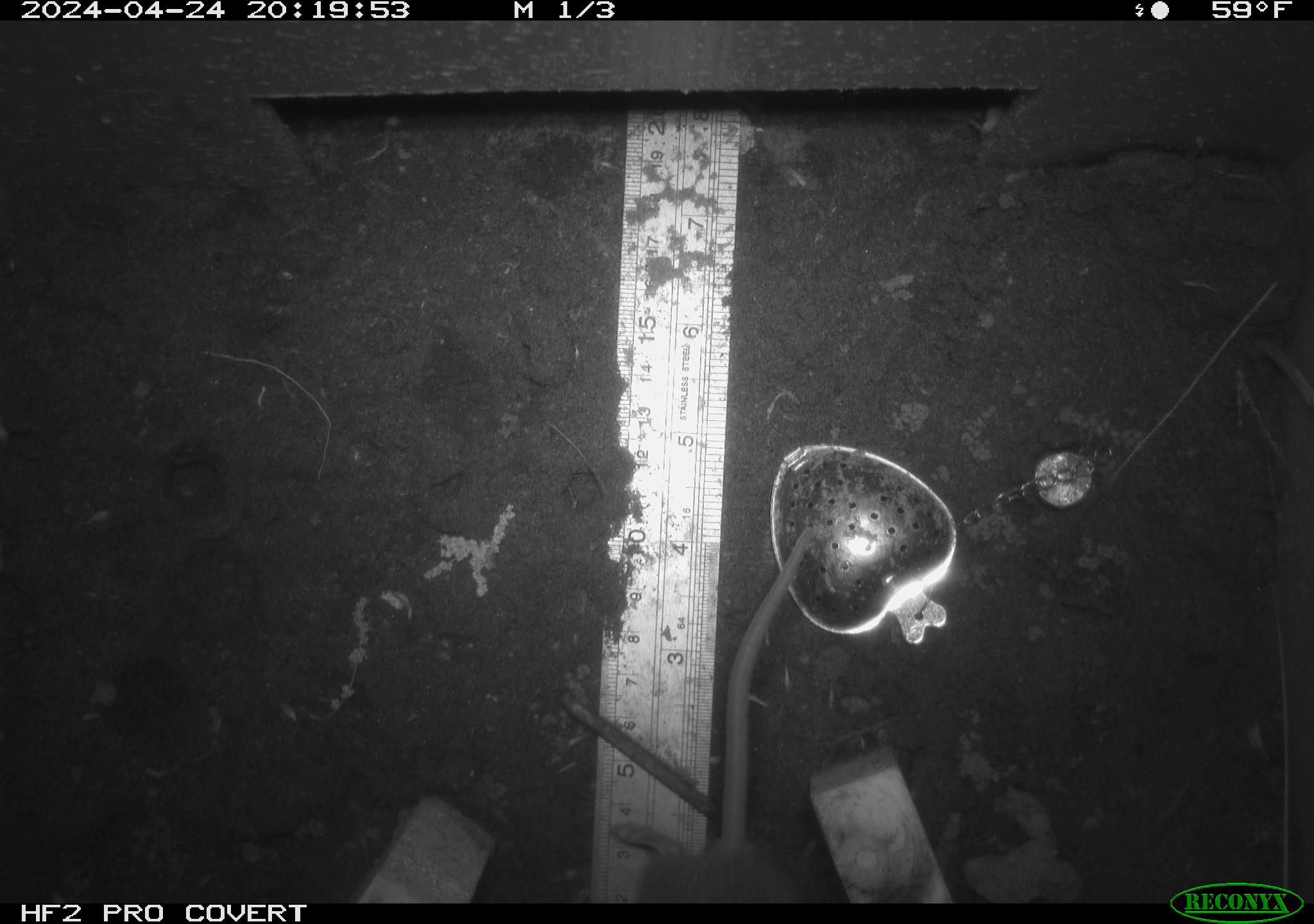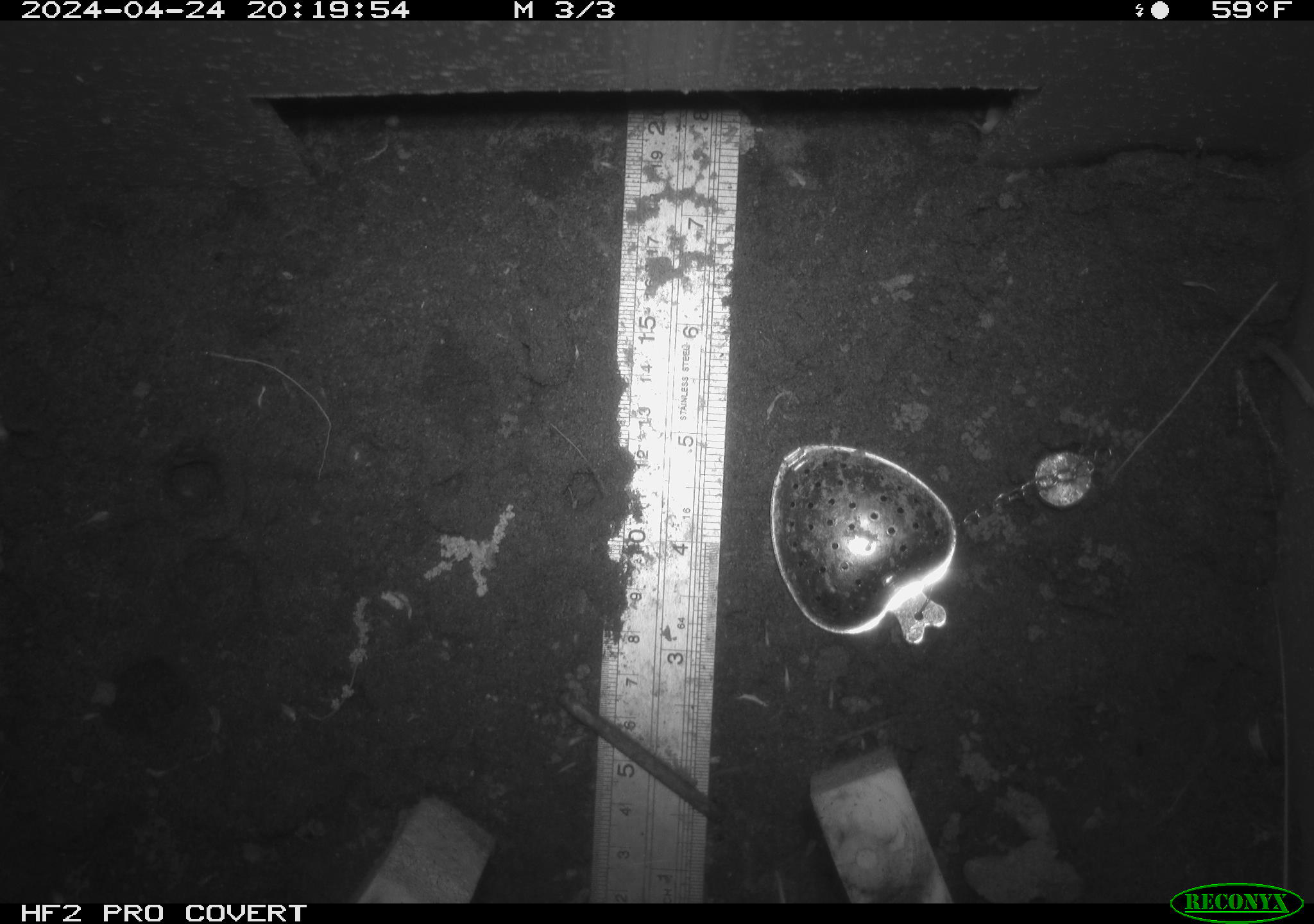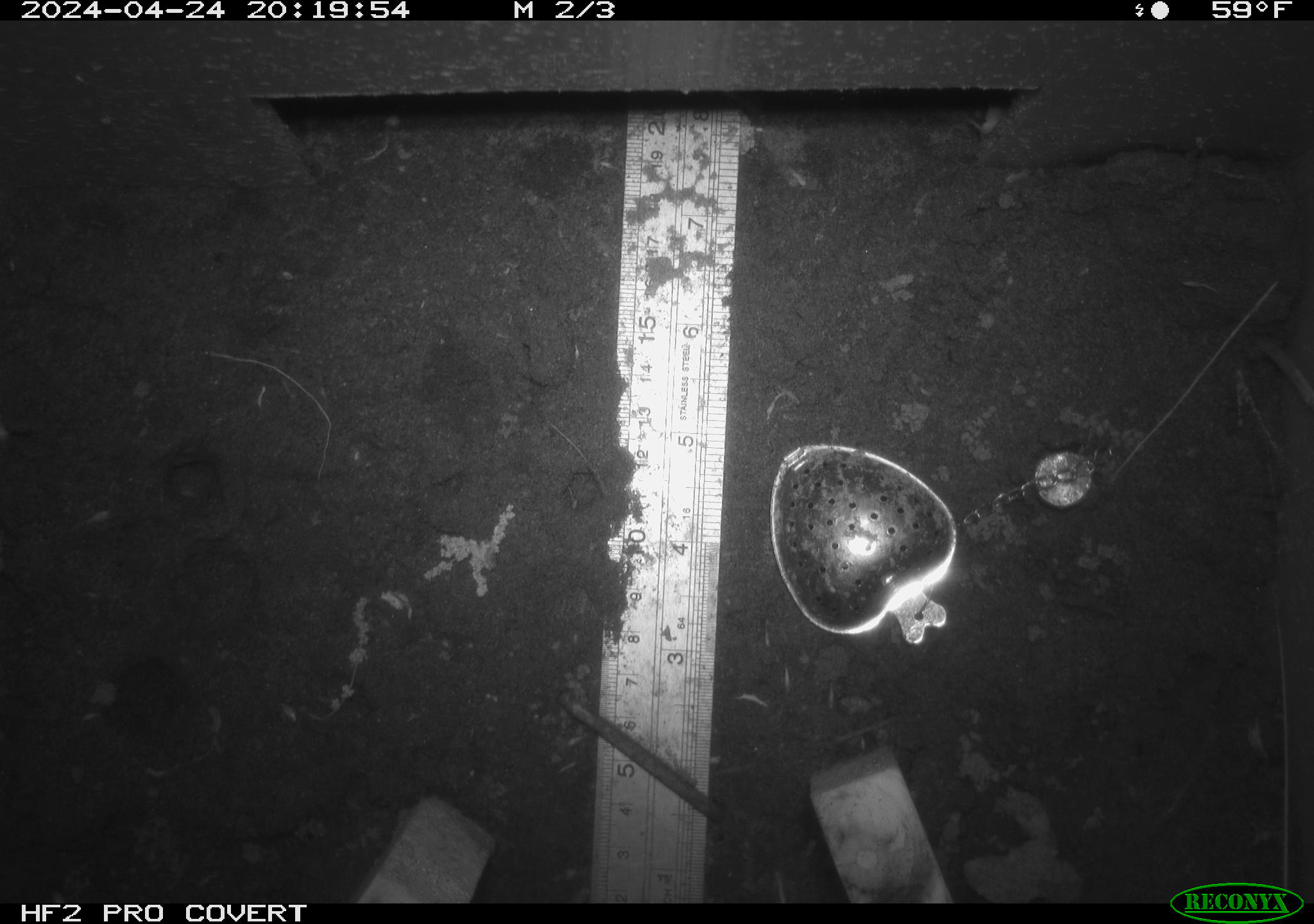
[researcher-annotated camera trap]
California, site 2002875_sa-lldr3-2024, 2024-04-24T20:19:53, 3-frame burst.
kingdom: Animalia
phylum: Chordata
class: Mammalia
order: Rodentia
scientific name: Rodentia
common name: rodent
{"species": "rodent (Rodentia)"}